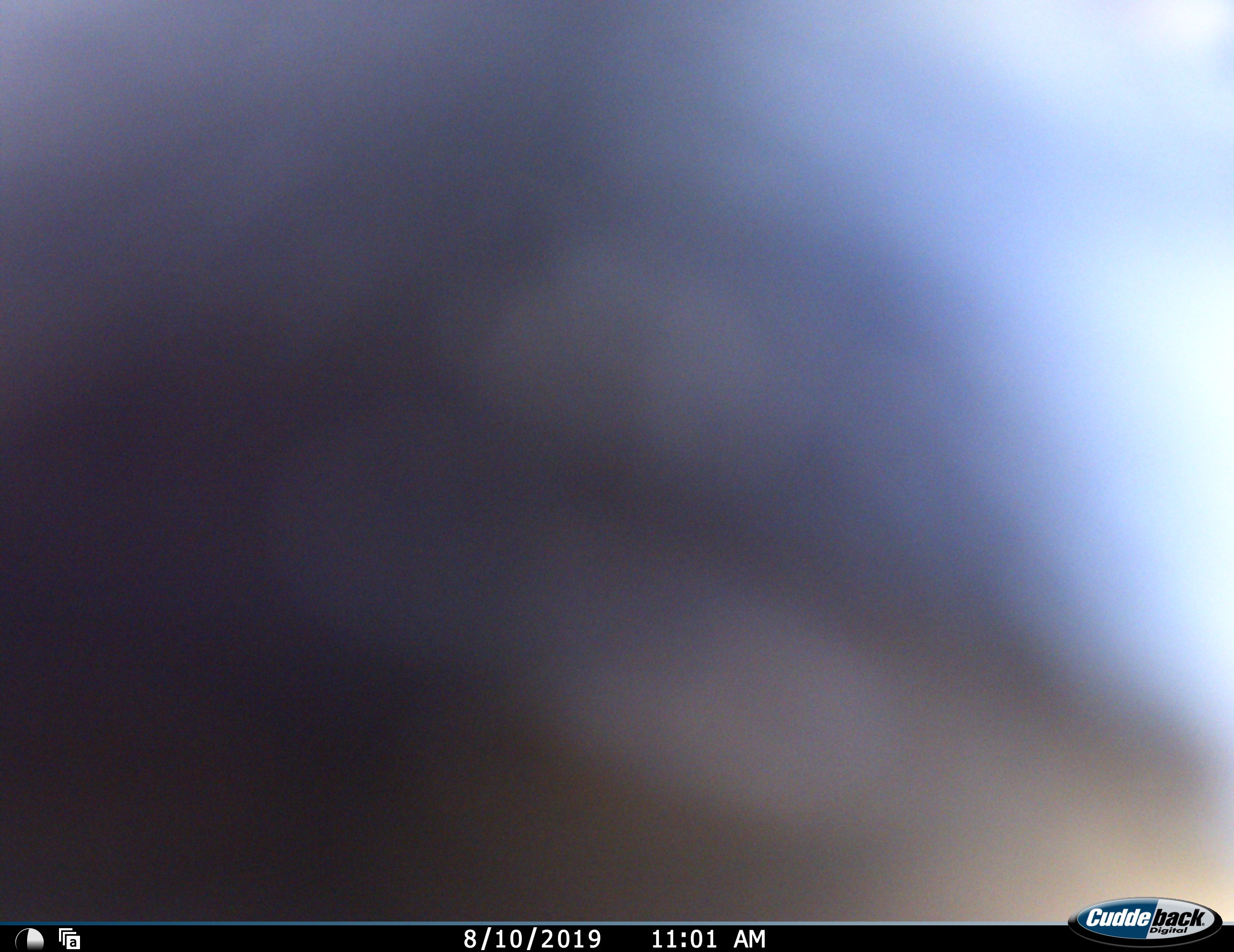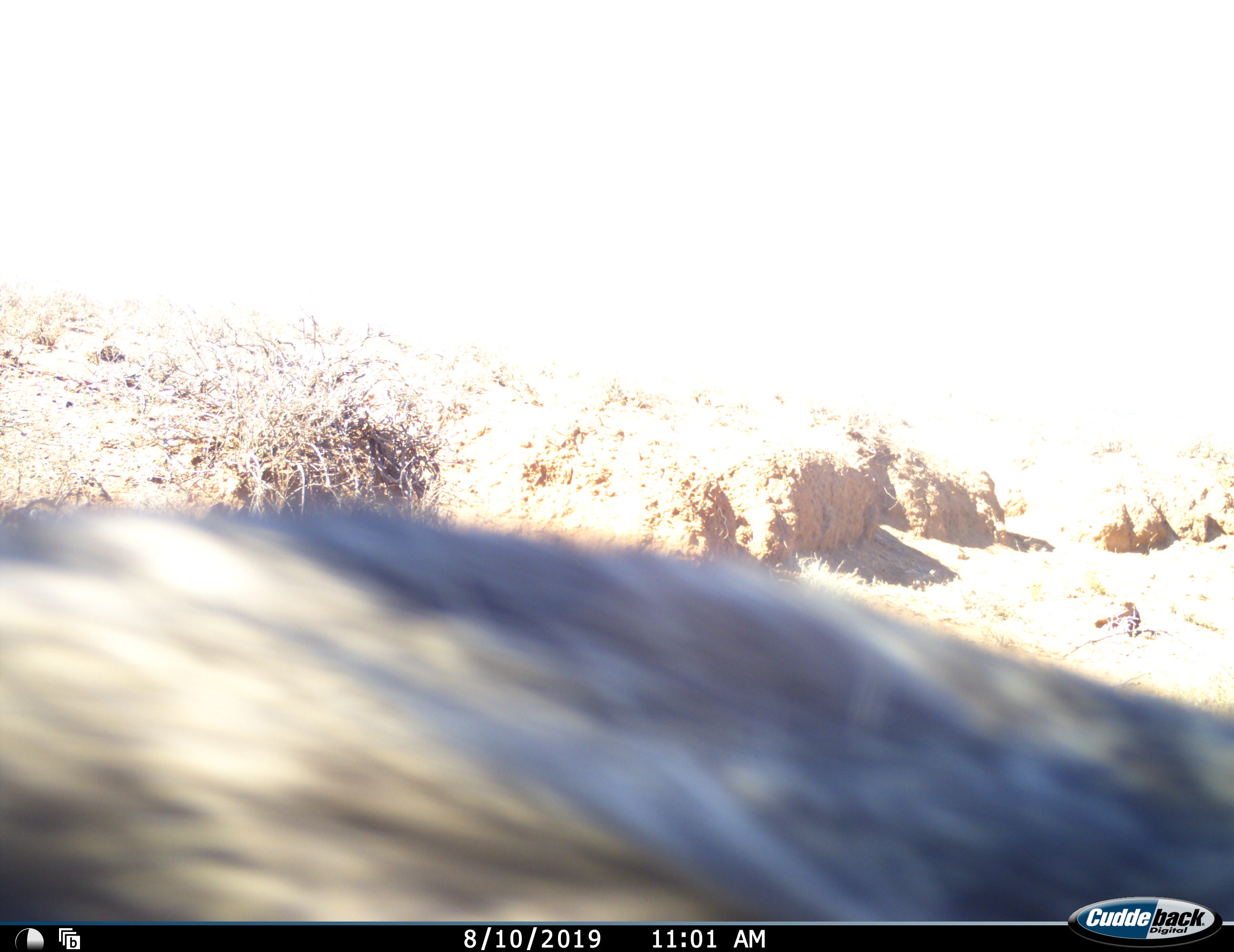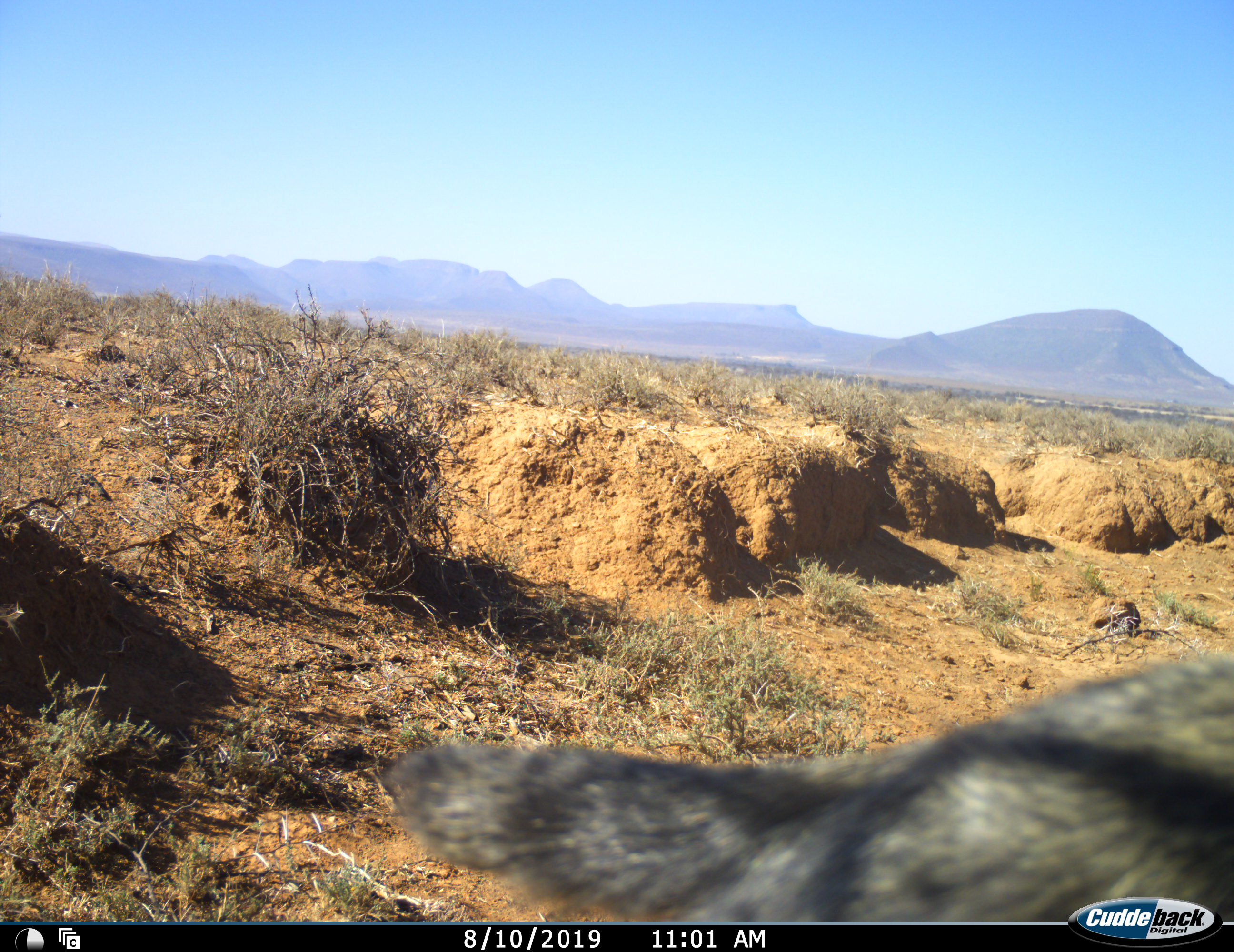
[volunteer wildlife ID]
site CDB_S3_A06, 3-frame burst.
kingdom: Animalia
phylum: Chordata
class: Mammalia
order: Carnivora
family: Canidae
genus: Lupulella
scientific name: Lupulella mesomelas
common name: black-backed jackal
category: jackalblackbacked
Jackalblackbacked (black-backed jackal) (Lupulella mesomelas), count 1. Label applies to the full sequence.